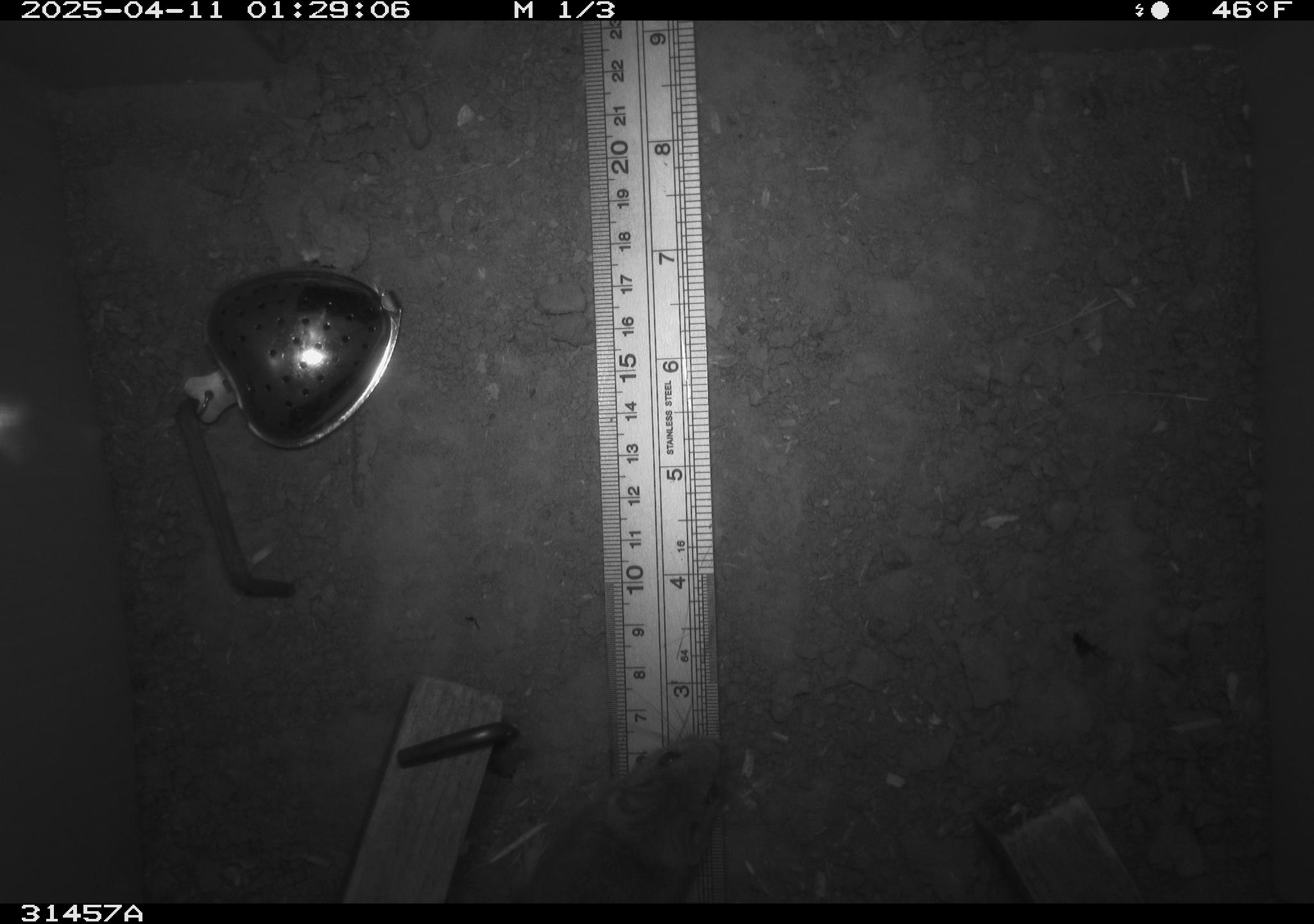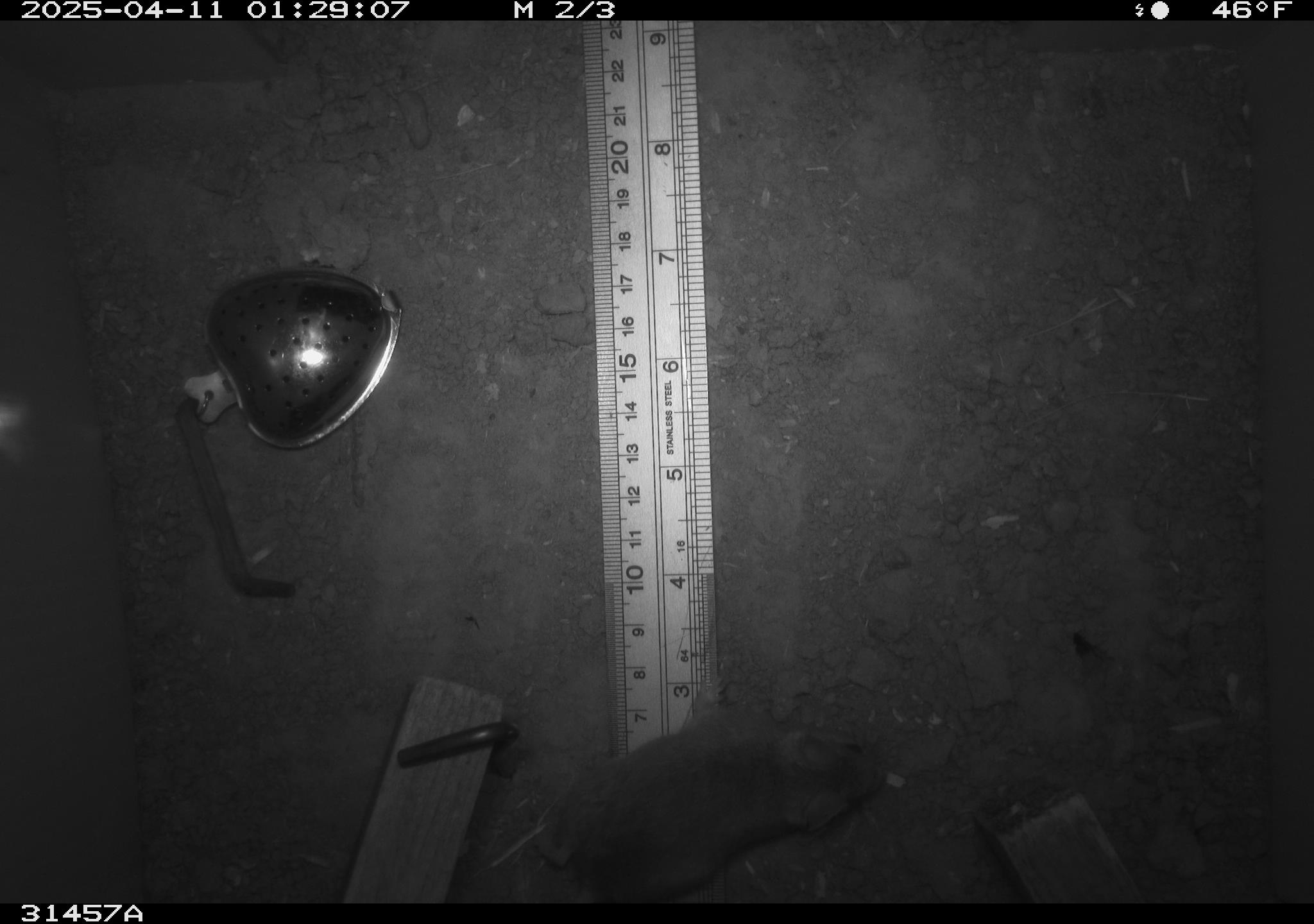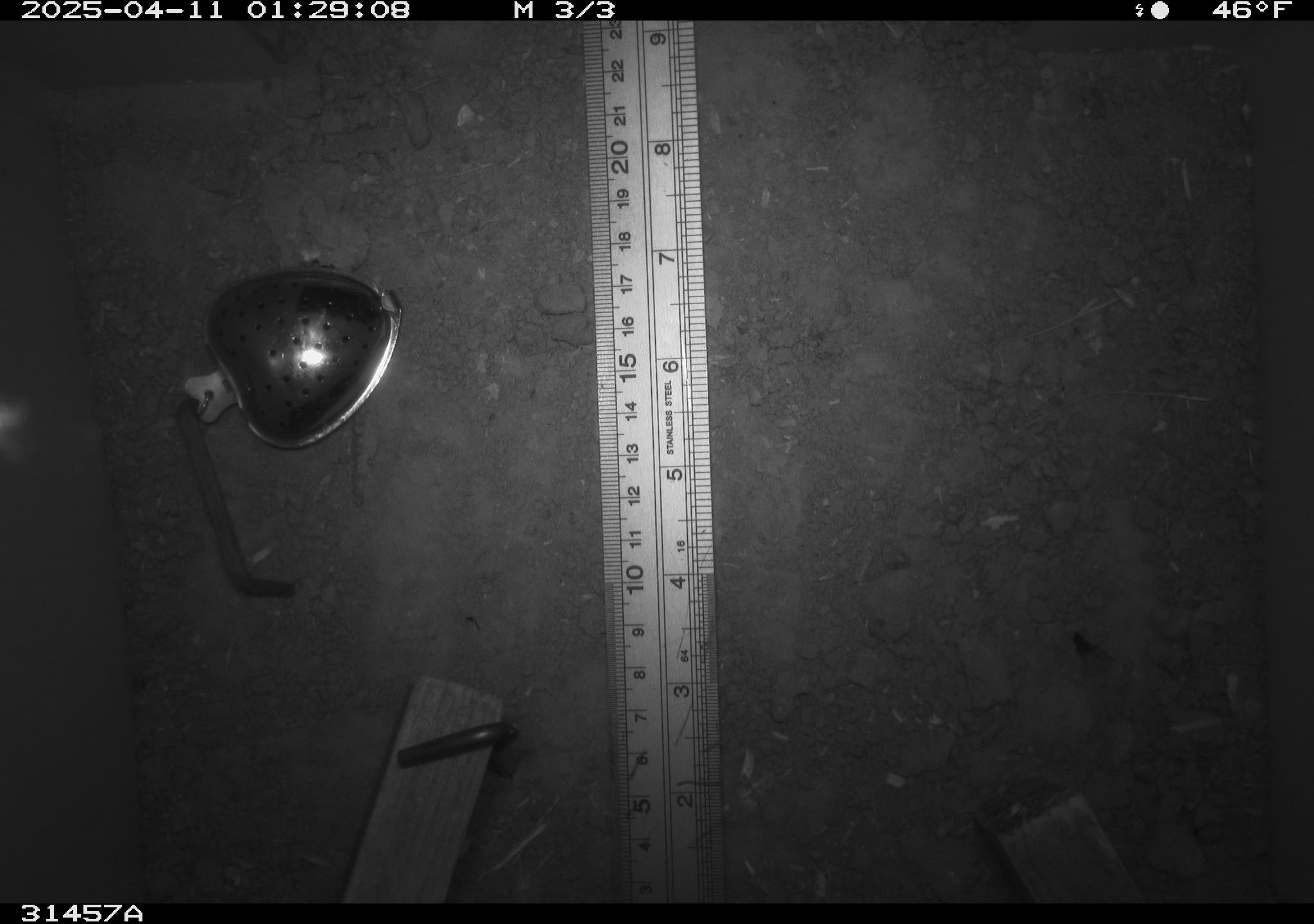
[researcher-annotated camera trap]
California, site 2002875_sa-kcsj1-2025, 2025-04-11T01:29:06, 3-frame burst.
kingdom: Animalia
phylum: Chordata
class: Mammalia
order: Rodentia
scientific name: Rodentia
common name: rodent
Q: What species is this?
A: Rodent (Rodentia).